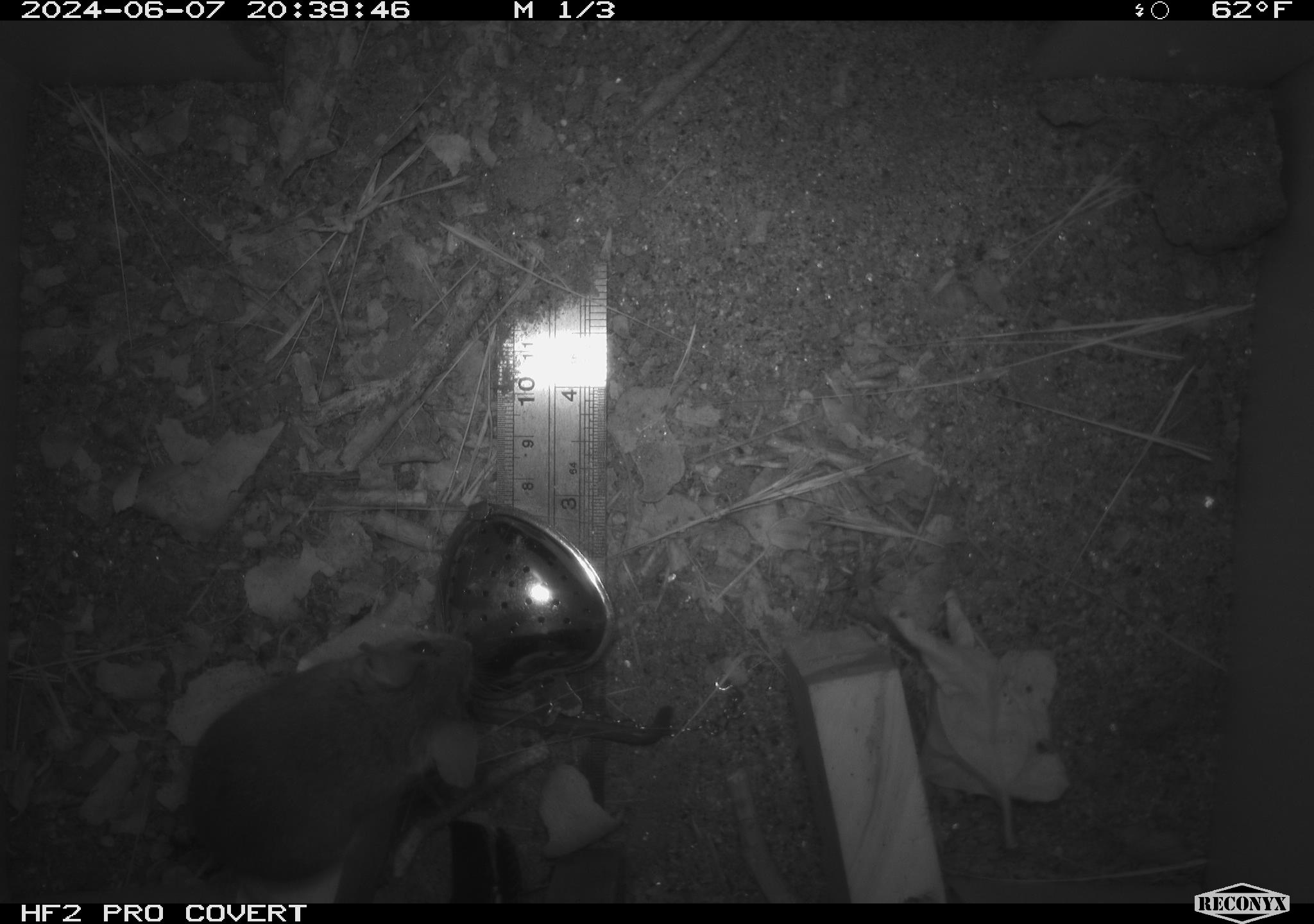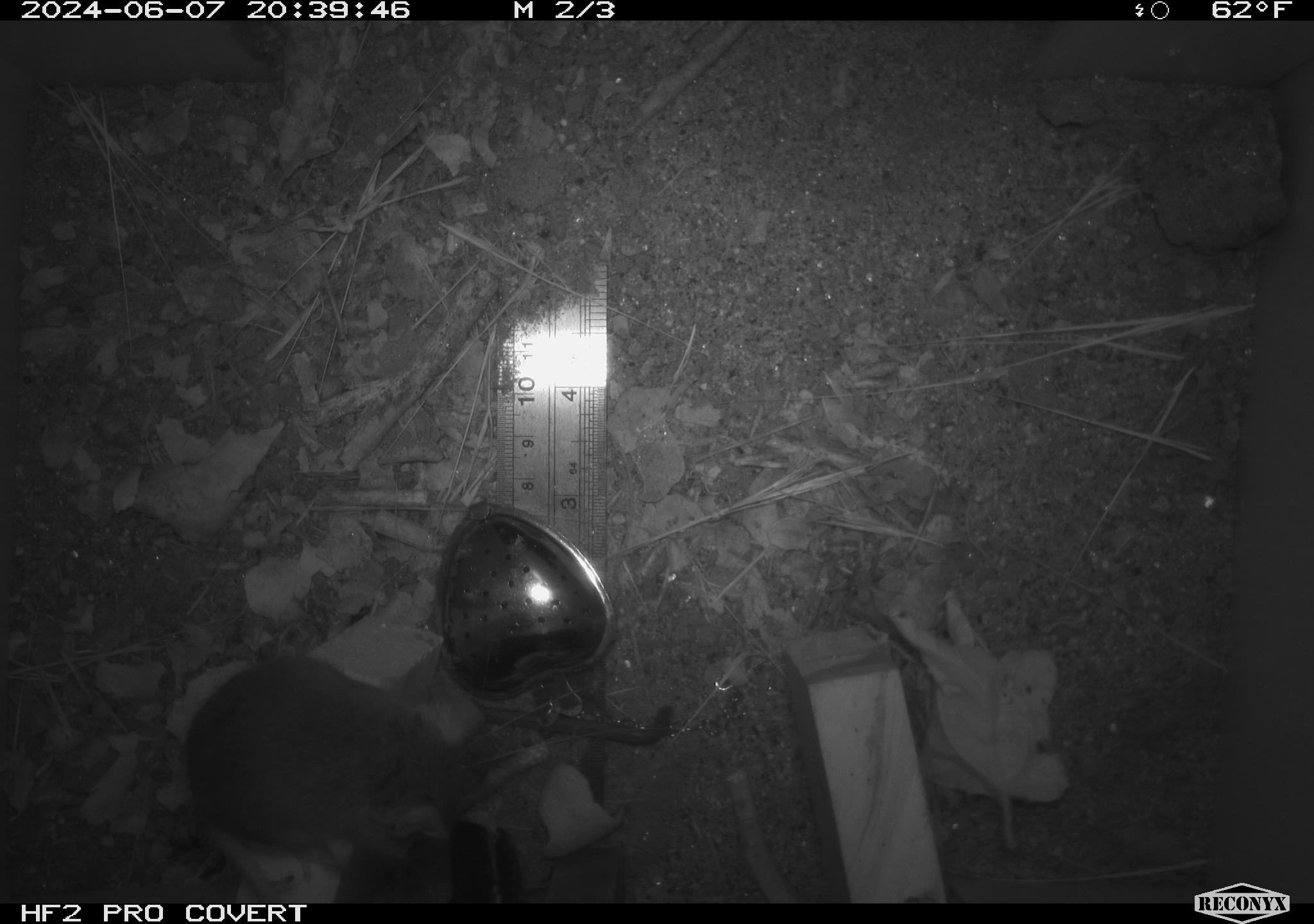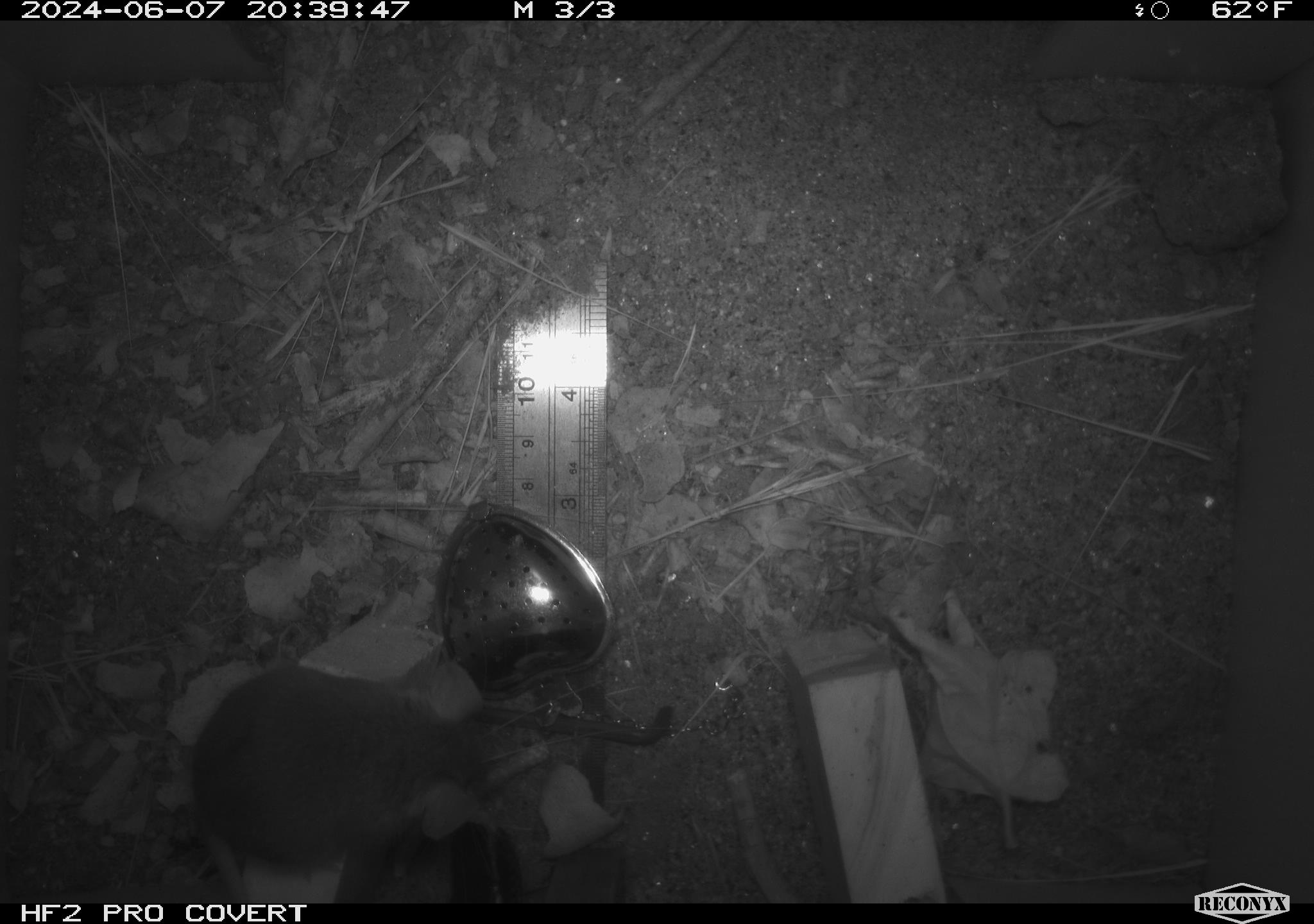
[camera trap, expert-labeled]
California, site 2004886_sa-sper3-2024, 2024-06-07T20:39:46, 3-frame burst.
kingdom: Animalia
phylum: Chordata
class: Mammalia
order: Rodentia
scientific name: Rodentia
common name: mouse species